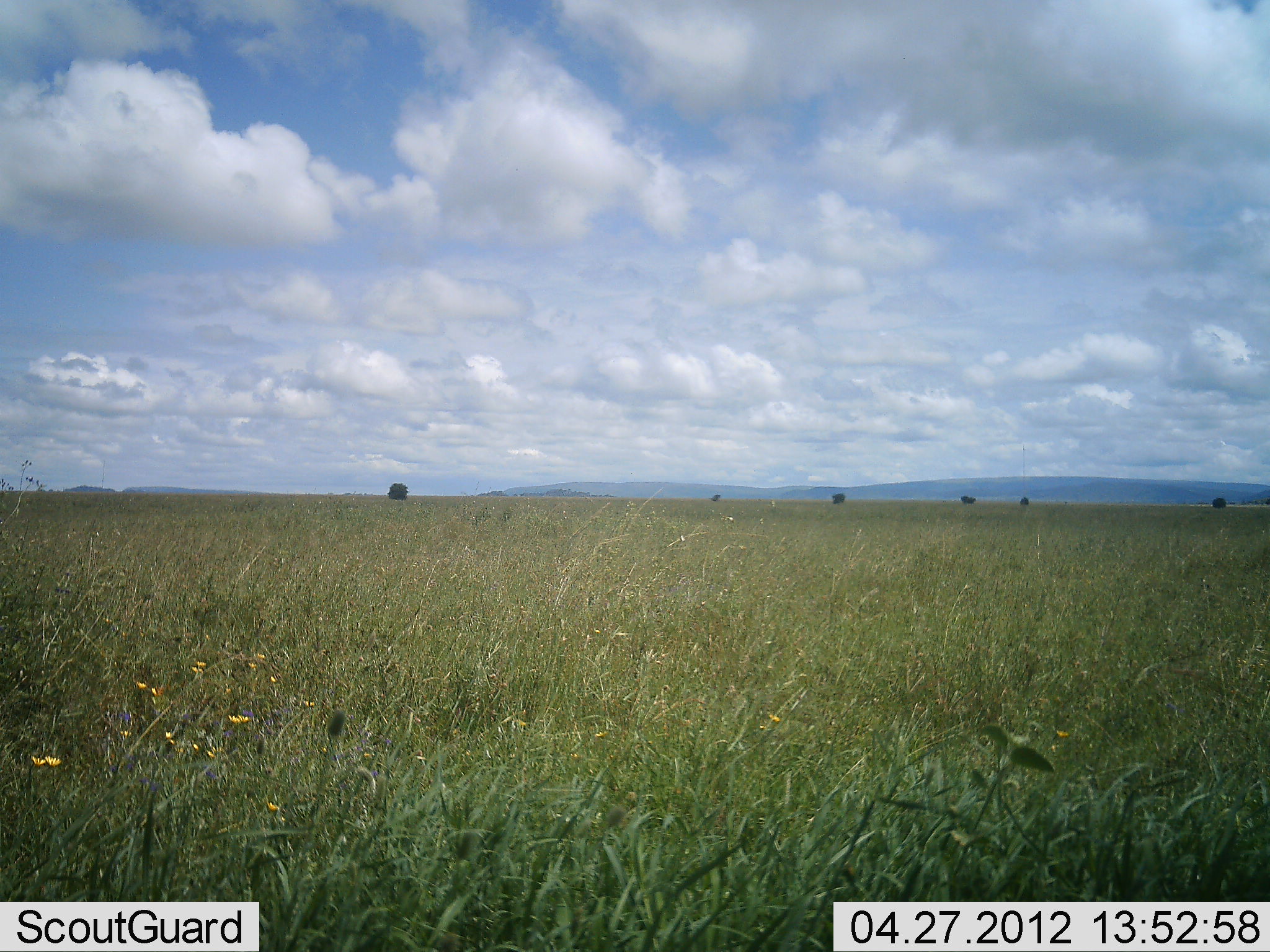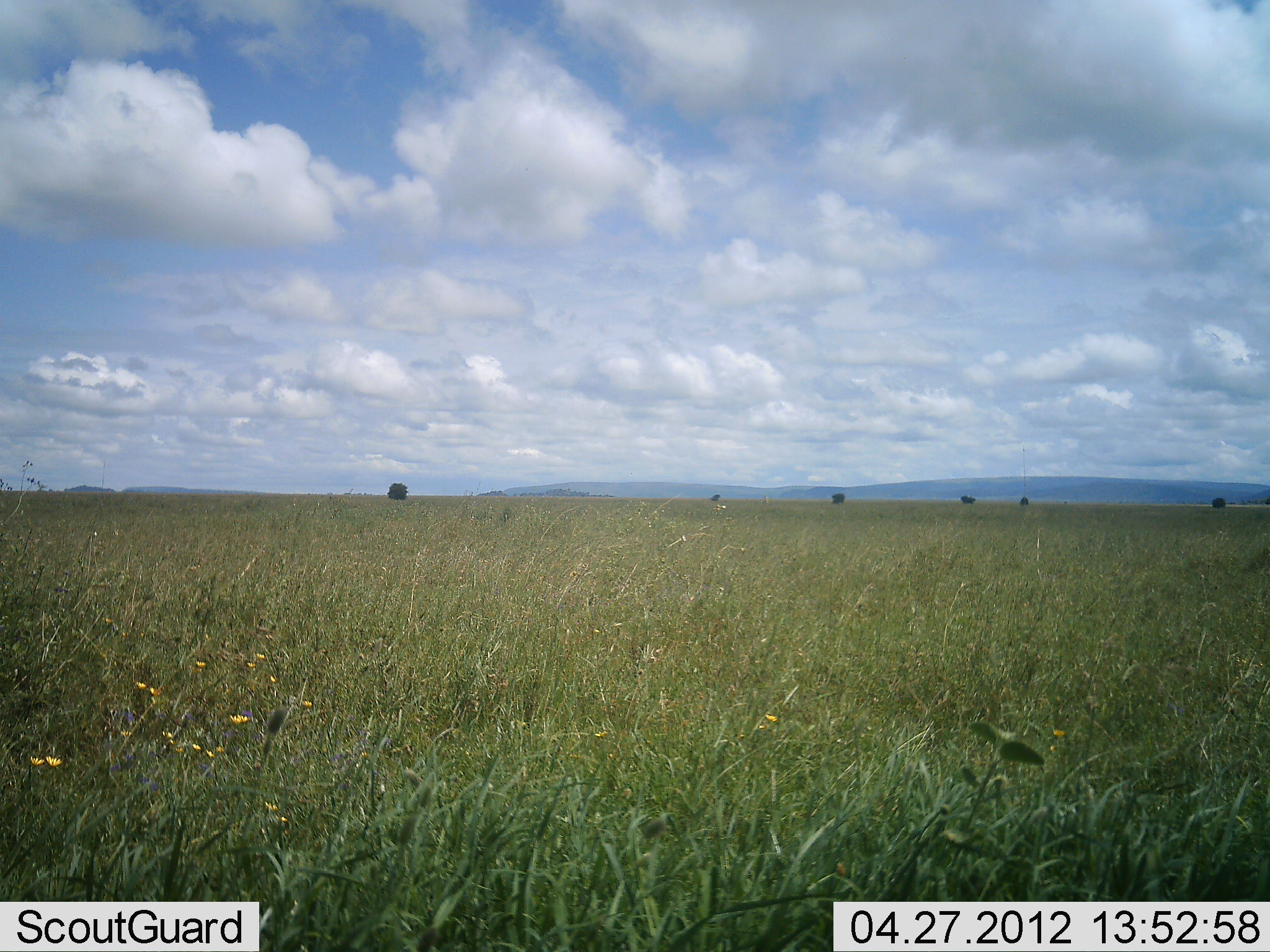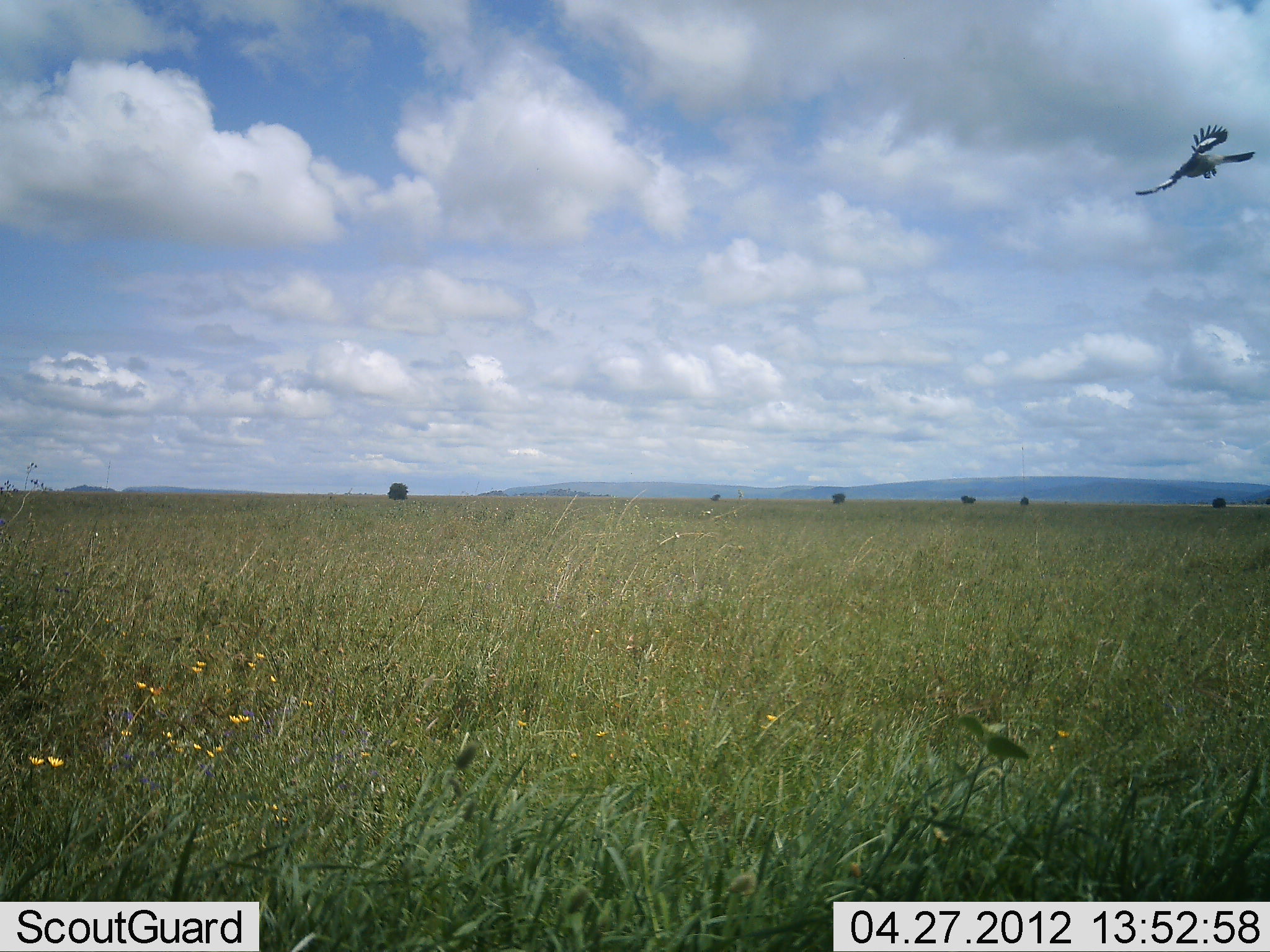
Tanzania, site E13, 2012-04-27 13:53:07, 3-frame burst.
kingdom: Animalia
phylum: Chordata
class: Aves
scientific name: Aves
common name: bird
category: otherbird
Otherbird (bird) (Aves), count 1. Behavior (volunteer vote fractions): standing 0%, resting 0%, moving 95%, interacting 5%. Young present (vote fraction): 0%. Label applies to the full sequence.